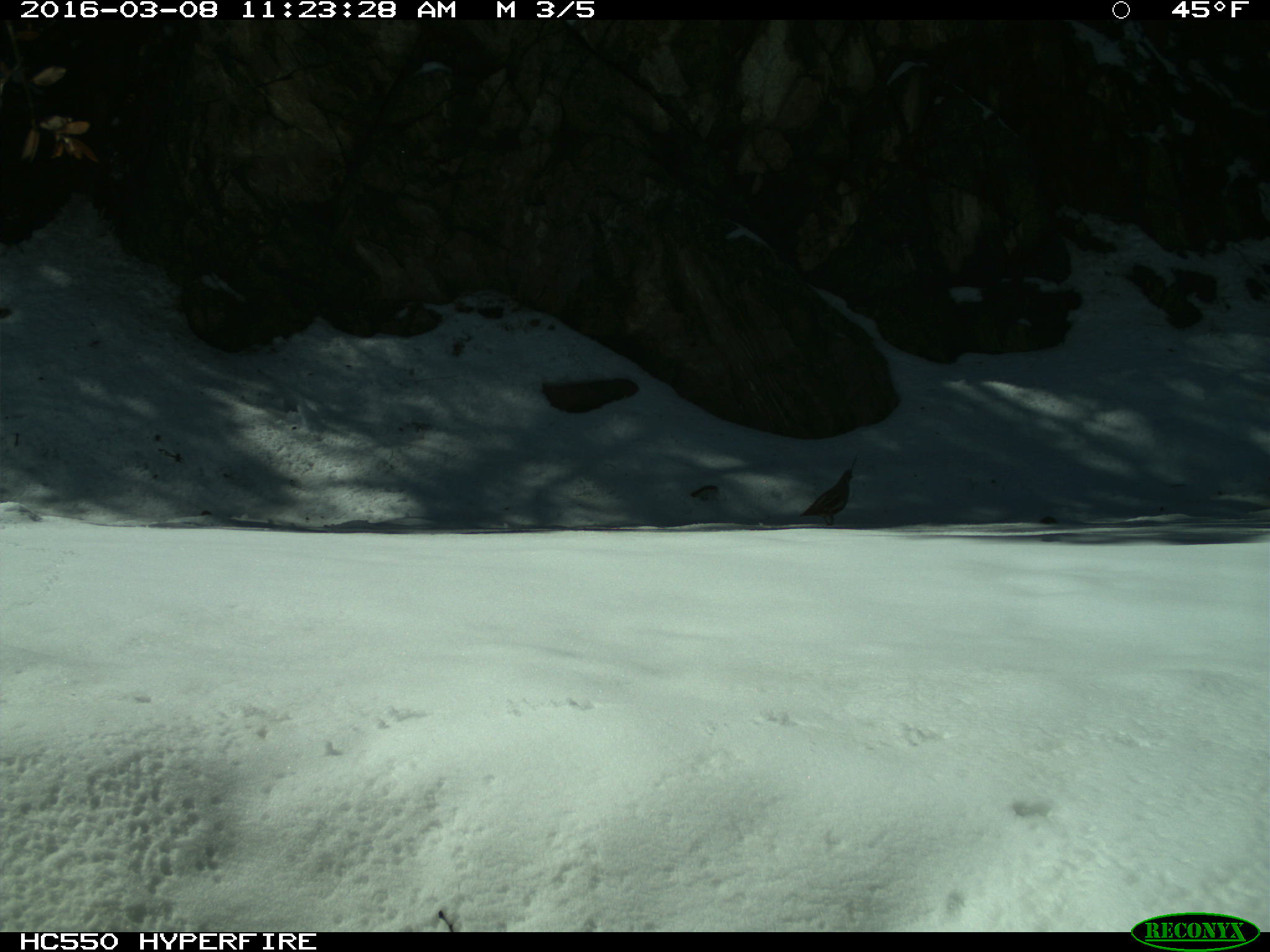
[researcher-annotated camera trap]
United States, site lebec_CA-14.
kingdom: Animalia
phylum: Chordata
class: Aves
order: Galliformes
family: Odontophoridae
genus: Callipepla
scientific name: Callipepla californica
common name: california quail